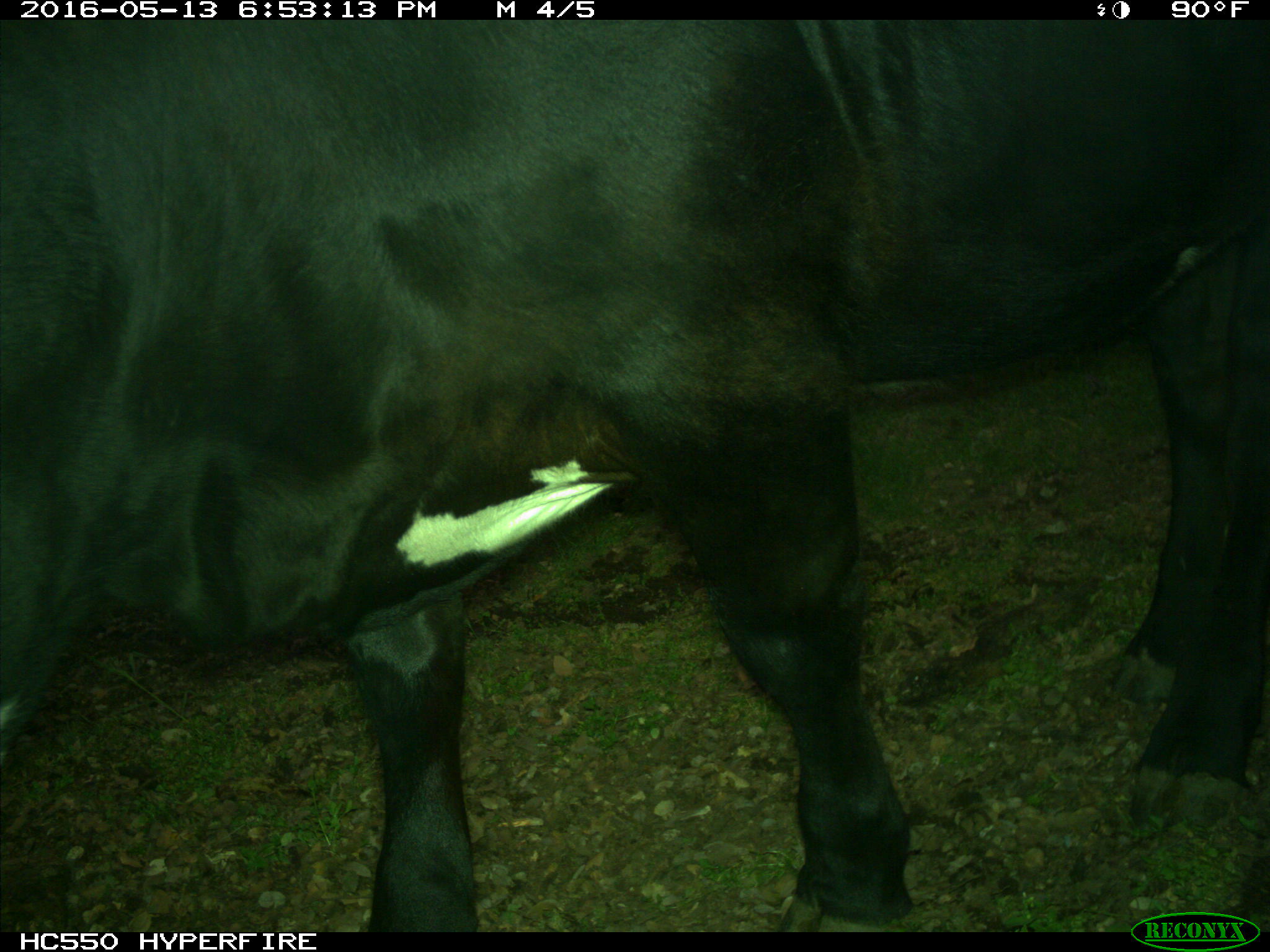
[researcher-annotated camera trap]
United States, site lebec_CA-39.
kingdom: Animalia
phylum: Chordata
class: Mammalia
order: Artiodactyla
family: Bovidae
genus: Bos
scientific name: Bos taurus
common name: domestic cow